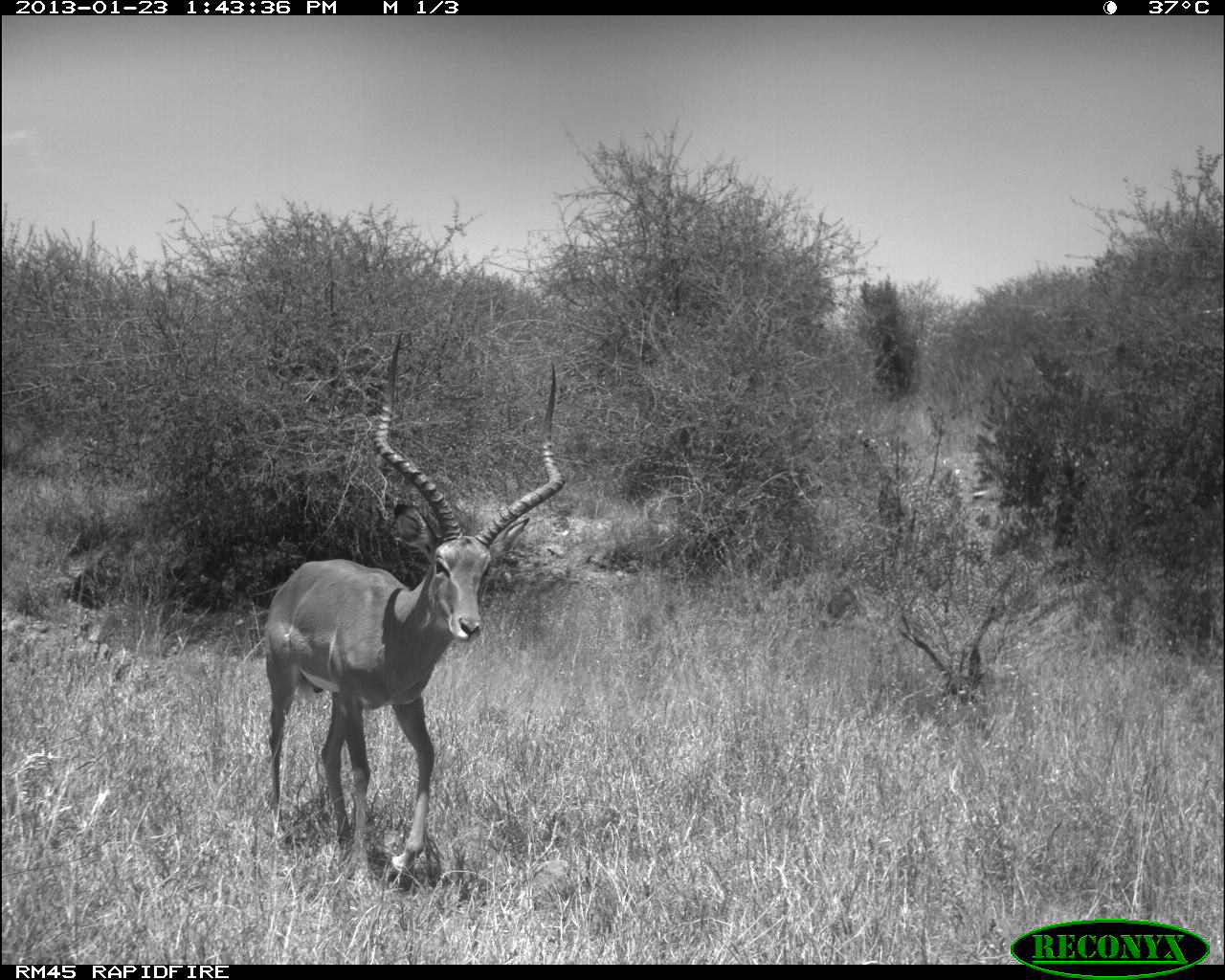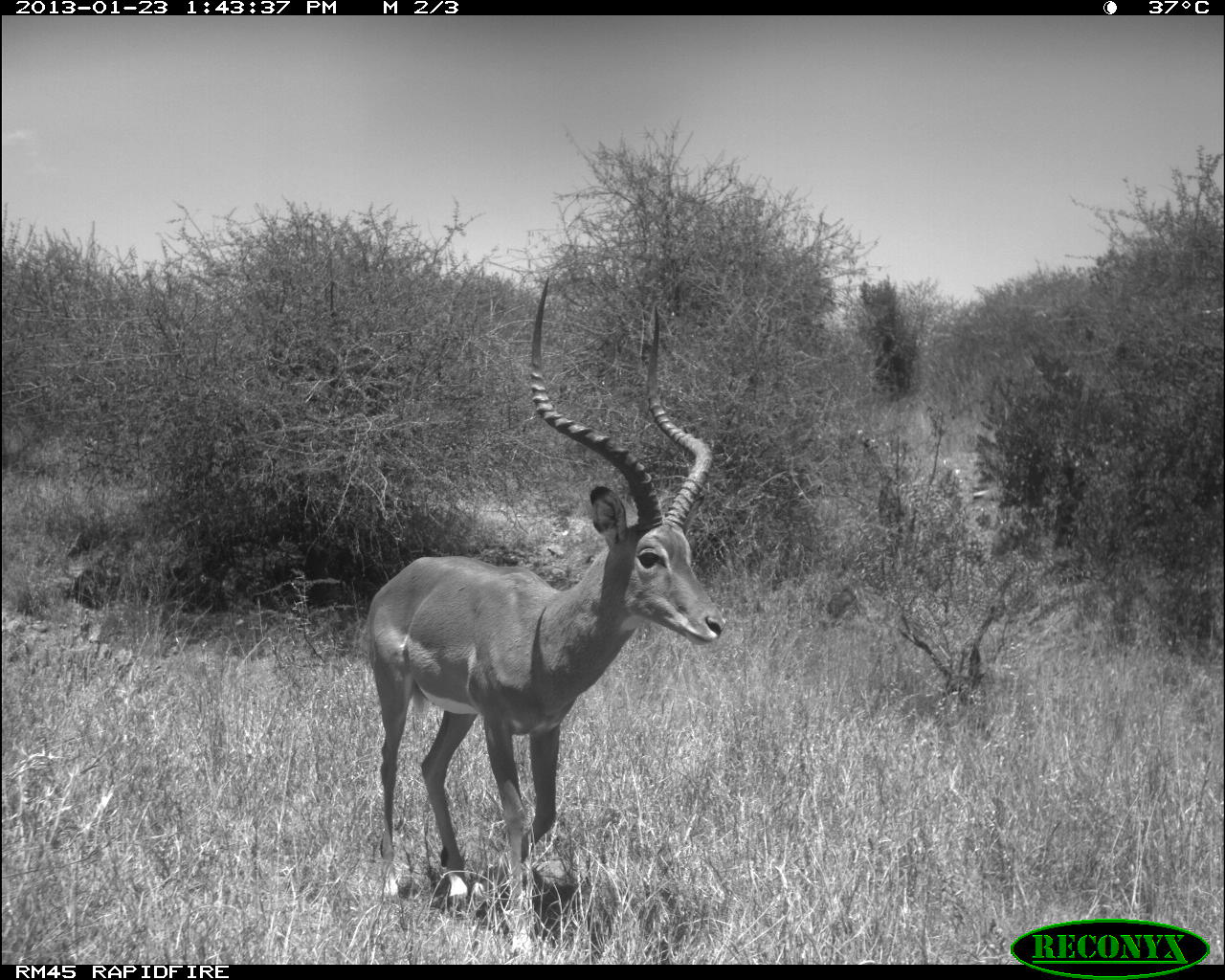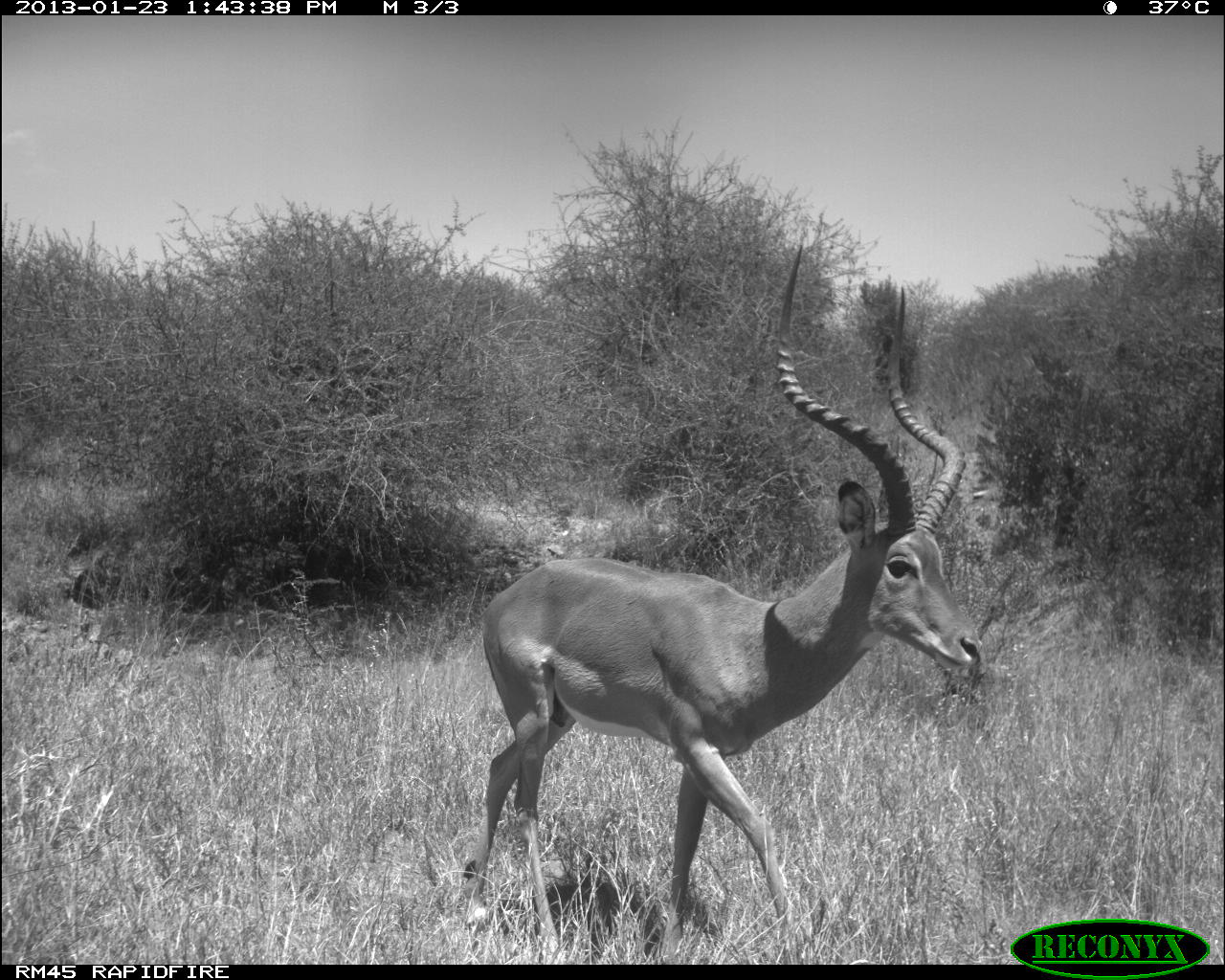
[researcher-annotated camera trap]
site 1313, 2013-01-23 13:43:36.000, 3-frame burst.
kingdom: Animalia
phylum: Chordata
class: Mammalia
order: Artiodactyla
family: Bovidae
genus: Aepyceros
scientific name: Aepyceros melampus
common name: impala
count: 1